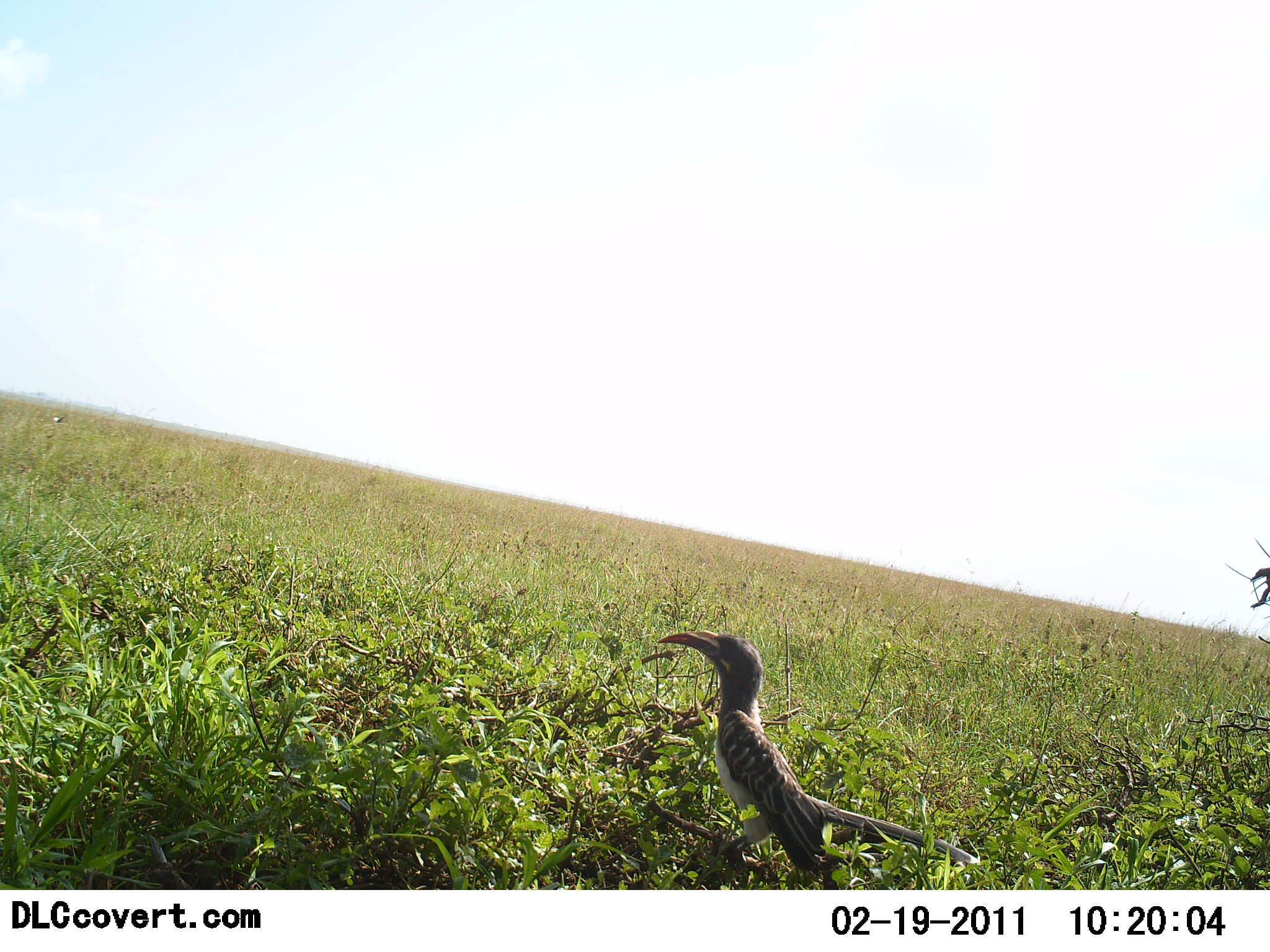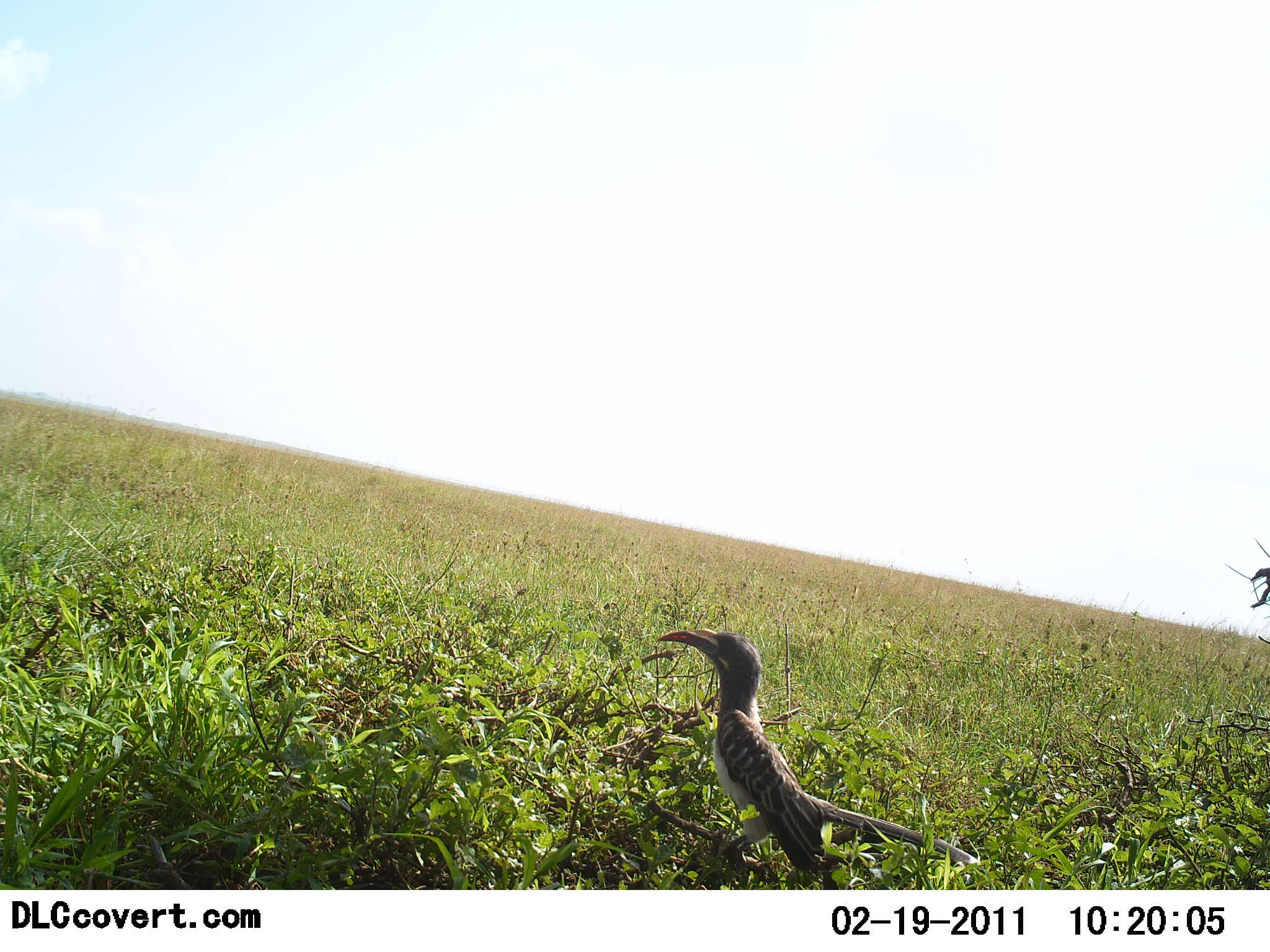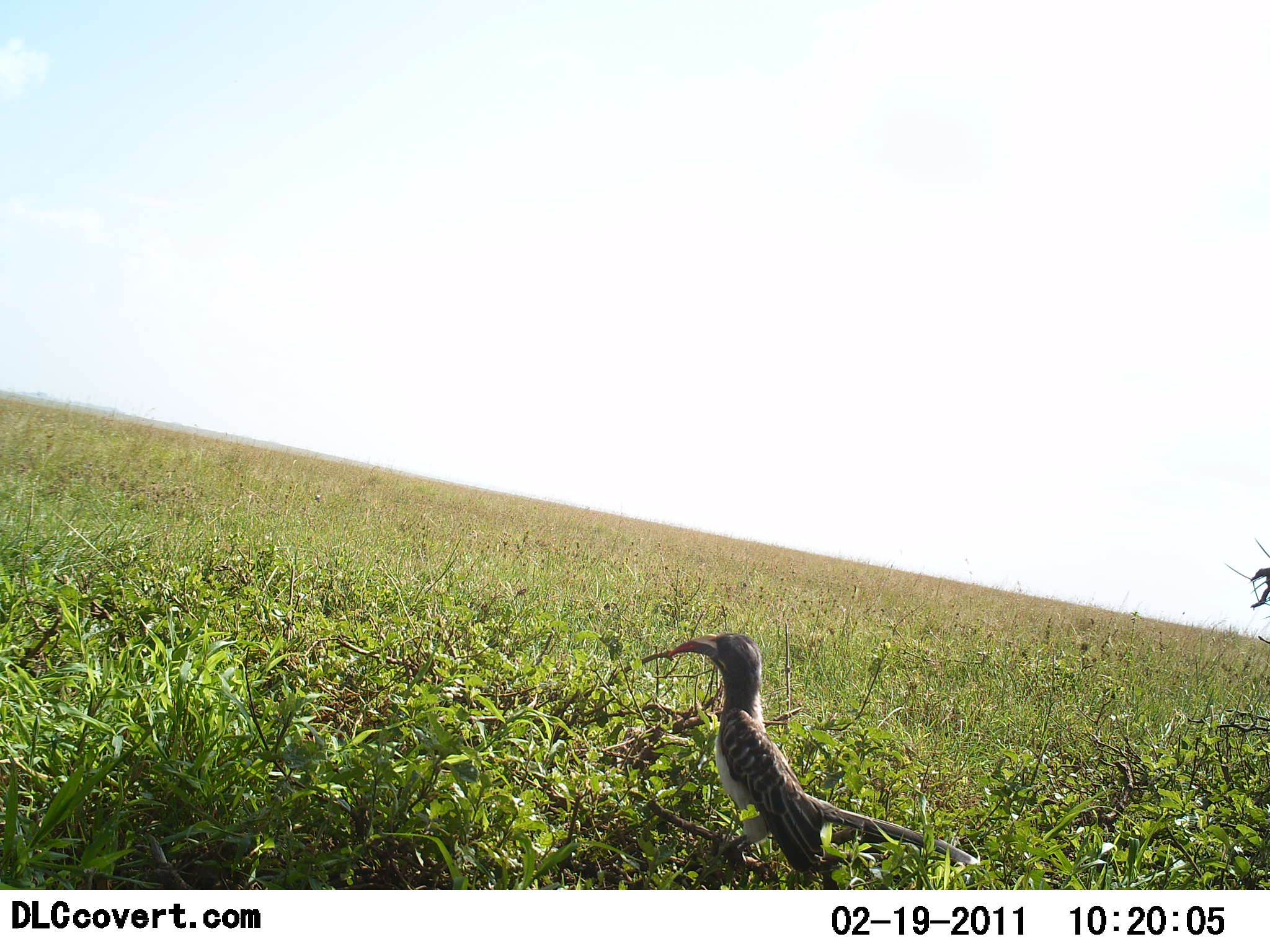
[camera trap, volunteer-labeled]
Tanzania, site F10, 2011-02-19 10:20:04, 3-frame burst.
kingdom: Animalia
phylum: Chordata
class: Aves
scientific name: Aves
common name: bird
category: otherbird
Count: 1.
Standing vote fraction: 82%.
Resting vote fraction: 0%.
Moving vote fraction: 0%.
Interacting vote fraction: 0%.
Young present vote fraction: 0%.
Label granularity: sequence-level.